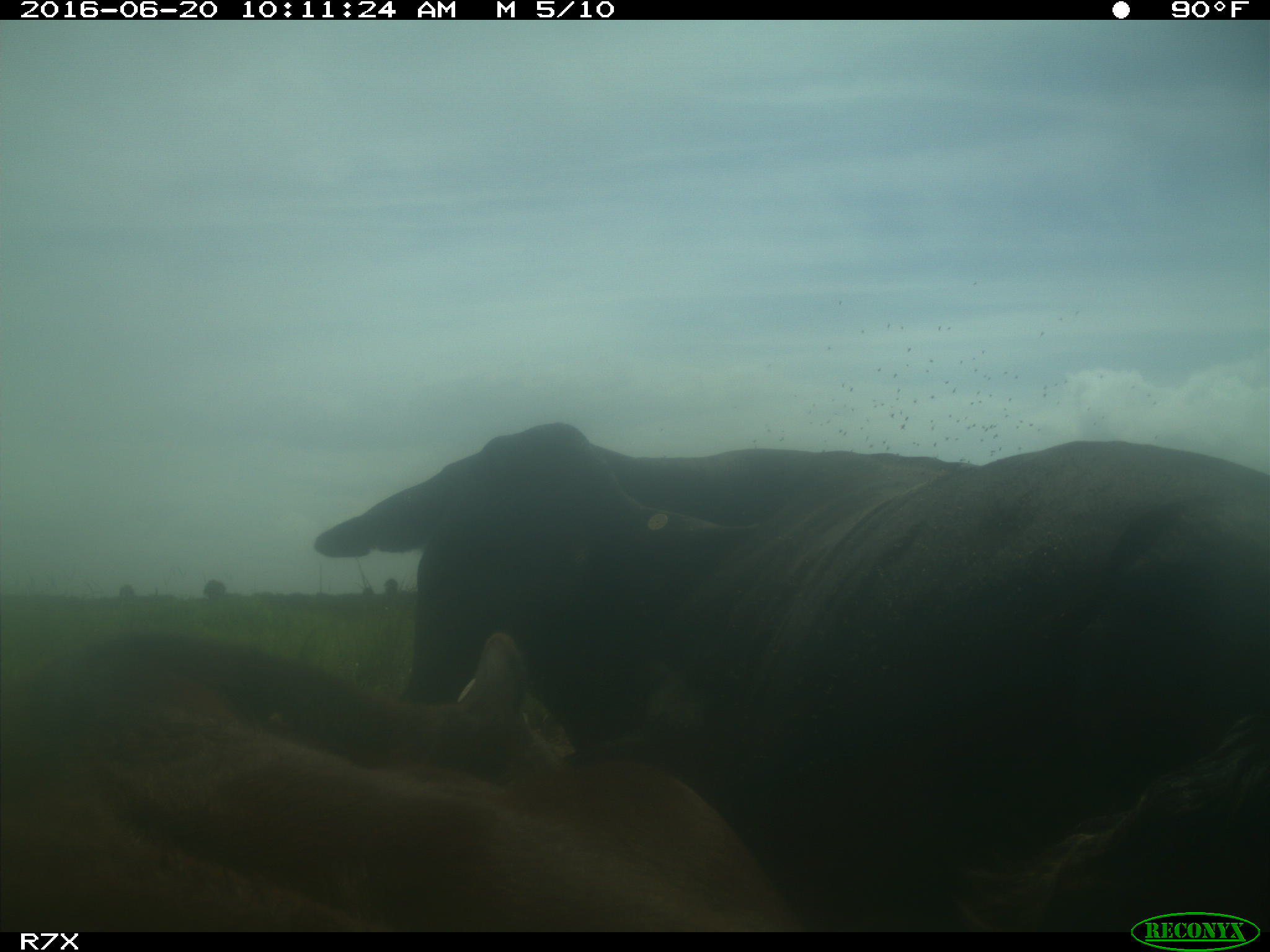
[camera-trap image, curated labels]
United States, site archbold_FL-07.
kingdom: Animalia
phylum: Chordata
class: Mammalia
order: Artiodactyla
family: Bovidae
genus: Bos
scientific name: Bos taurus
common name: domestic cow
Bos taurus (domestic cow).